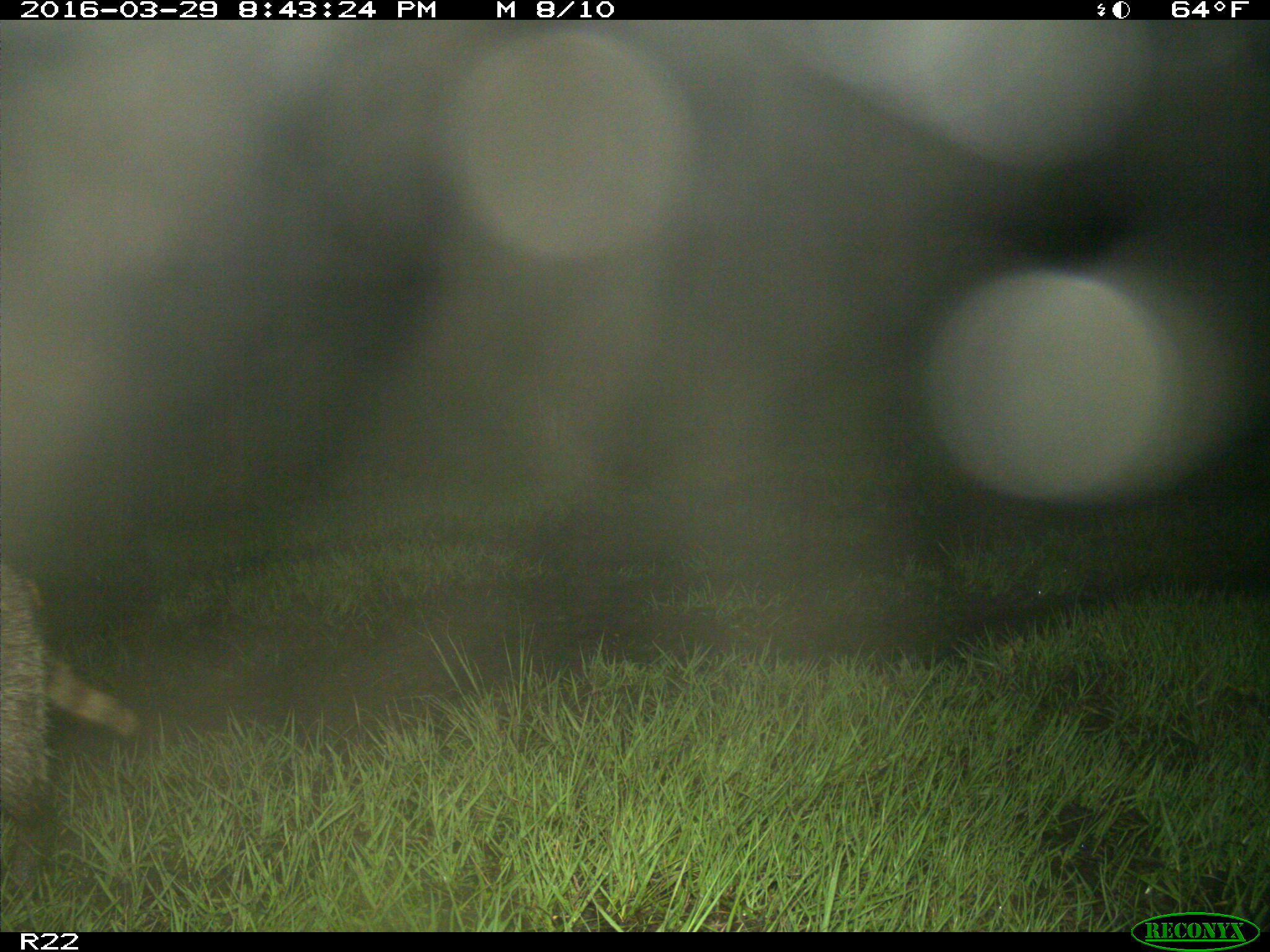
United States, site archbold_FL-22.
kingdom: Animalia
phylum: Chordata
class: Mammalia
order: Carnivora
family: Procyonidae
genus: Procyon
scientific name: Procyon lotor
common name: common raccoon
Procyon lotor (common raccoon).